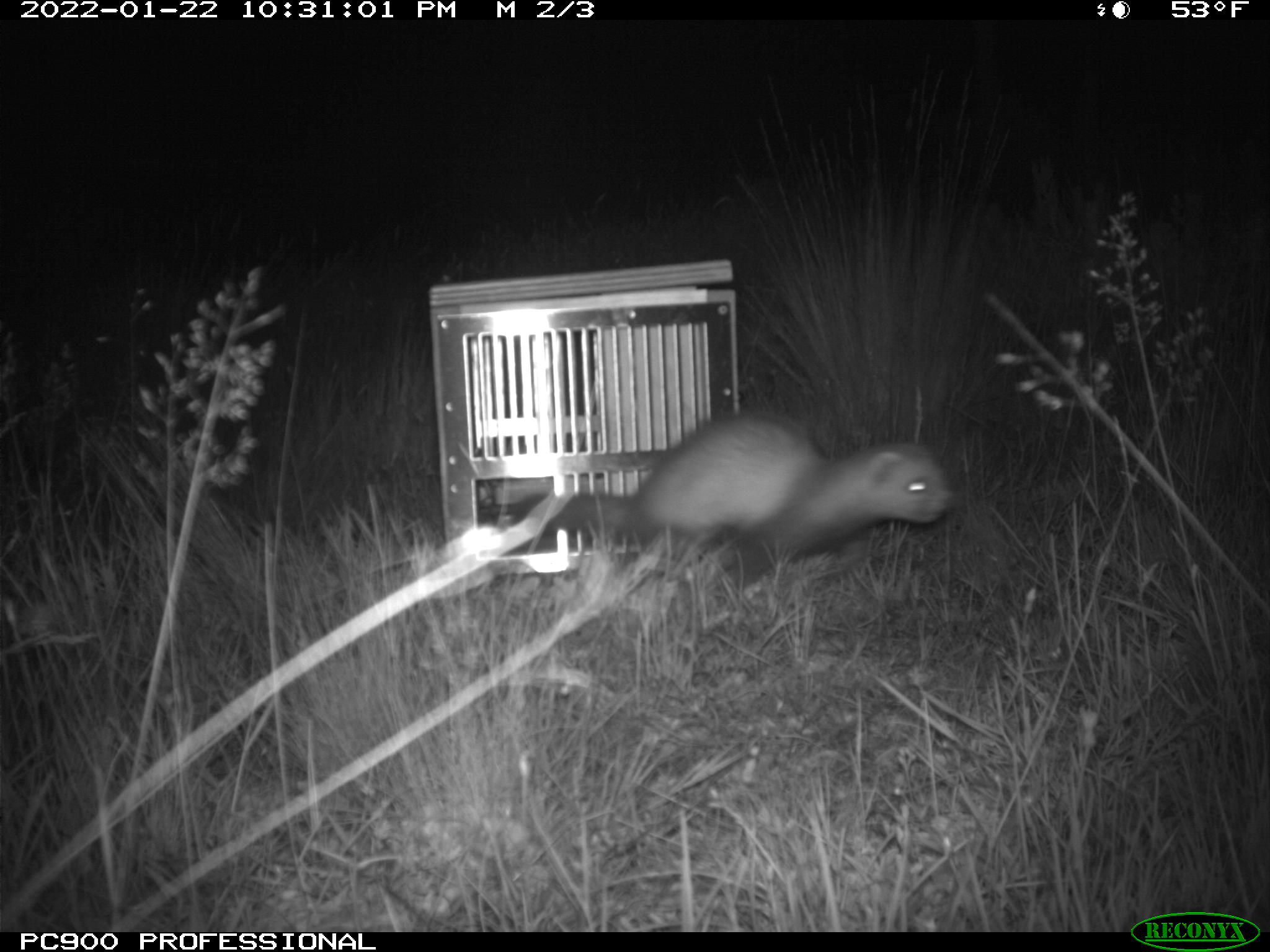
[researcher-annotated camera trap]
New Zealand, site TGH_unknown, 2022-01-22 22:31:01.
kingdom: Animalia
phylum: Chordata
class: Mammalia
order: Carnivora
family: Mustelidae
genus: Mustela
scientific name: Mustela furo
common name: ferret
Ferret (Mustela furo).